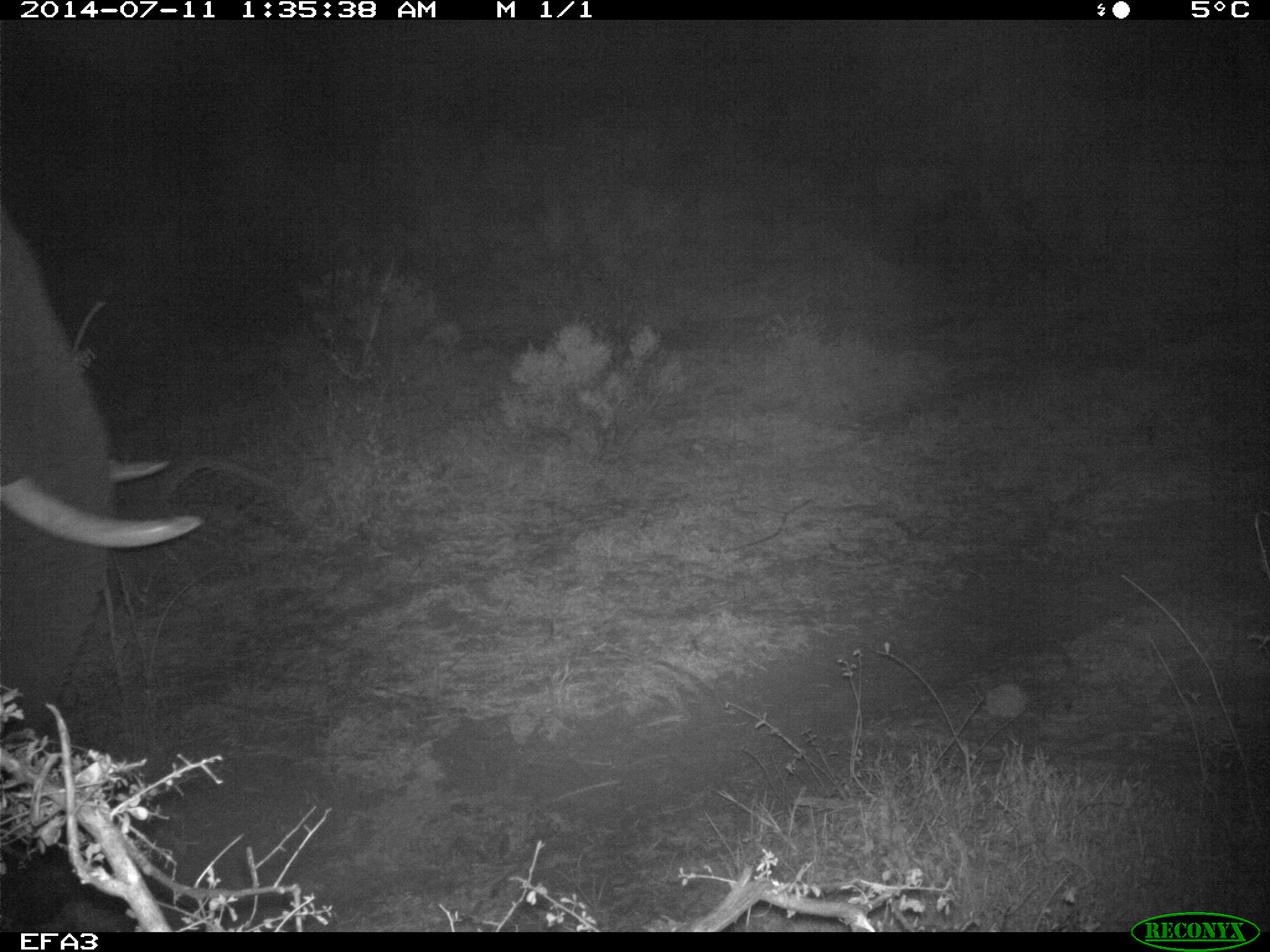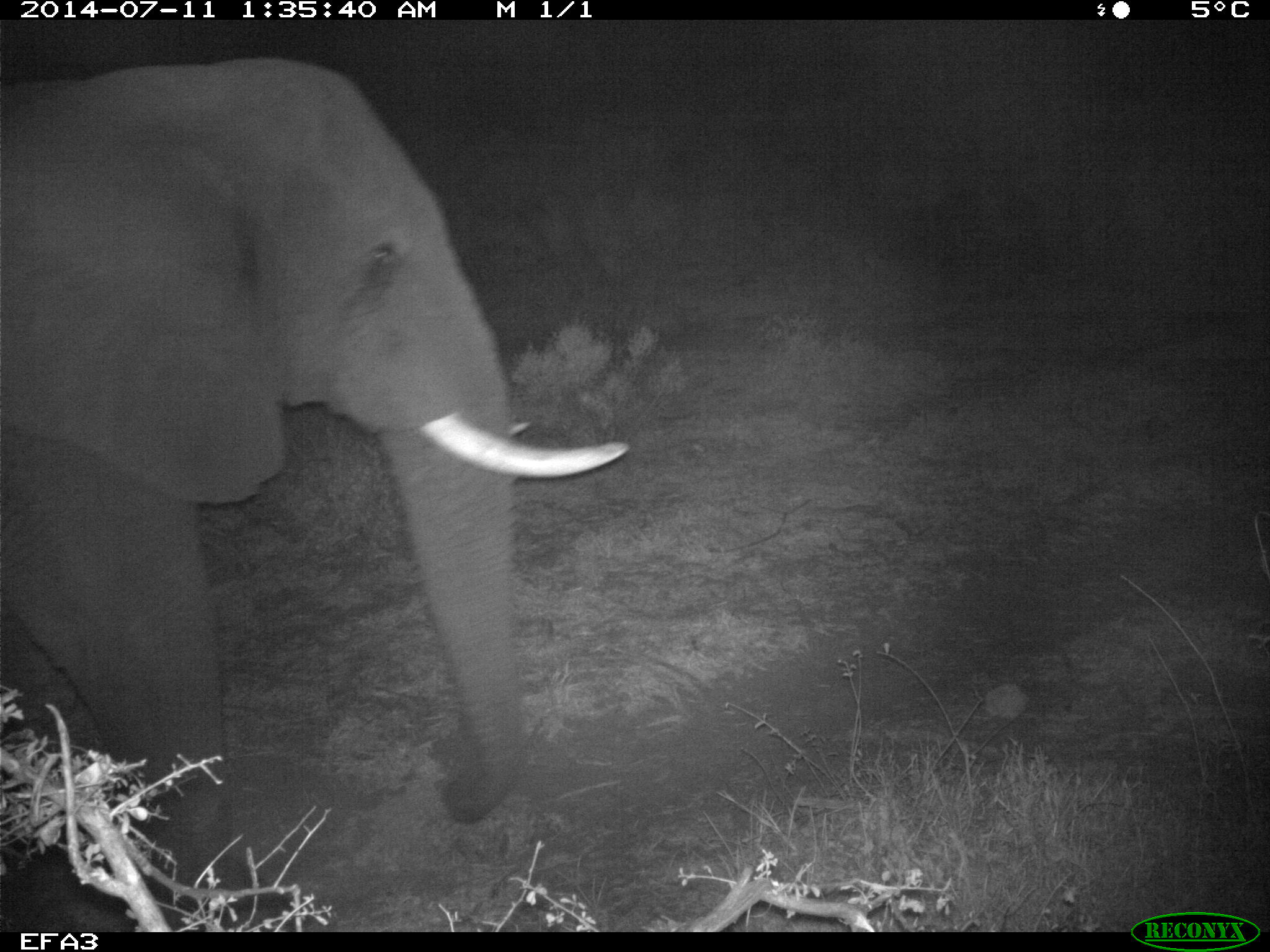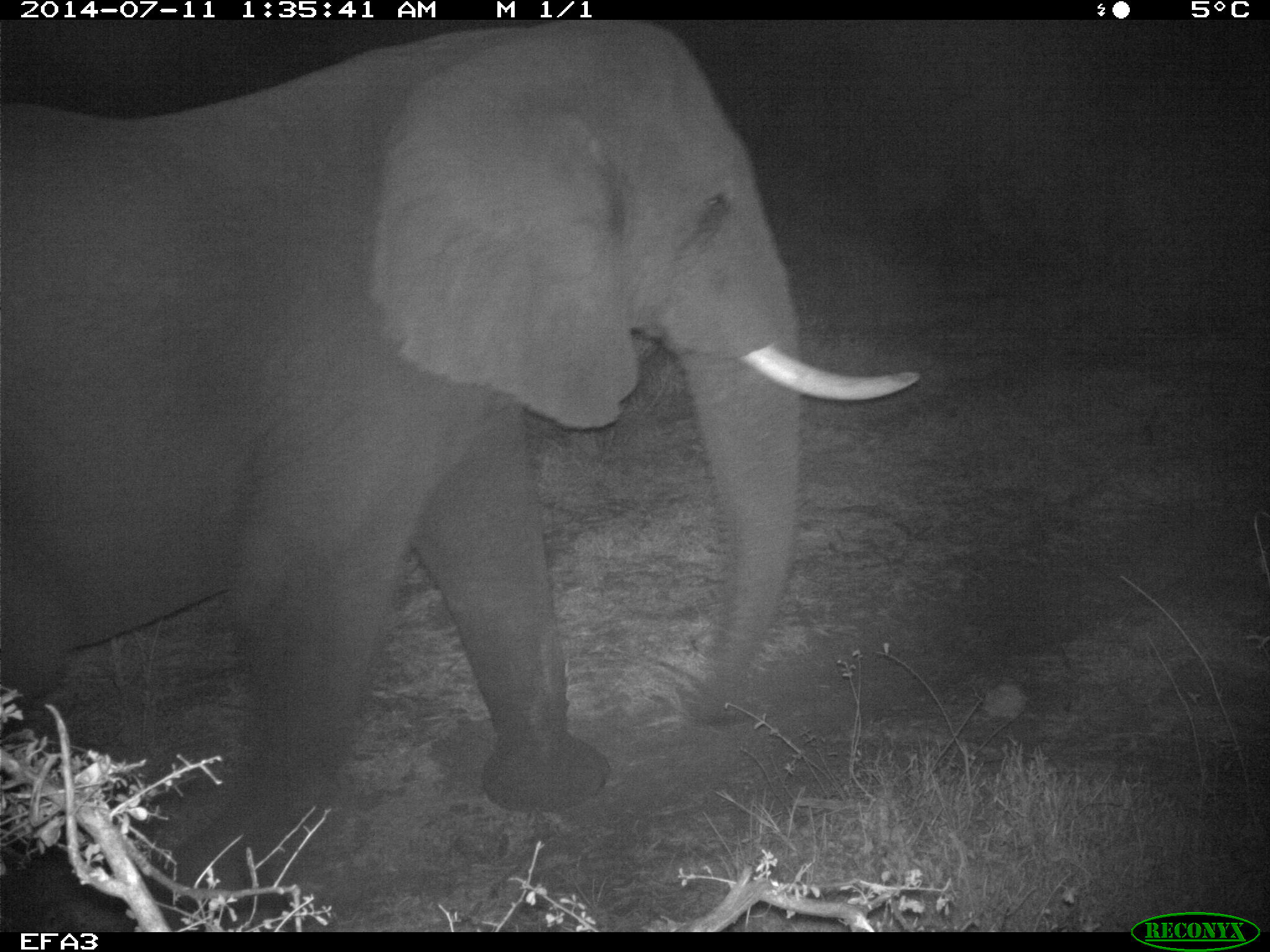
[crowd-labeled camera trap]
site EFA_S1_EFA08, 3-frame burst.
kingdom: Animalia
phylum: Chordata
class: Mammalia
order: Proboscidea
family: Elephantidae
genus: Loxodonta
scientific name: Loxodonta africana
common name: african bush elephant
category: elephant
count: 1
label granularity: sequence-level